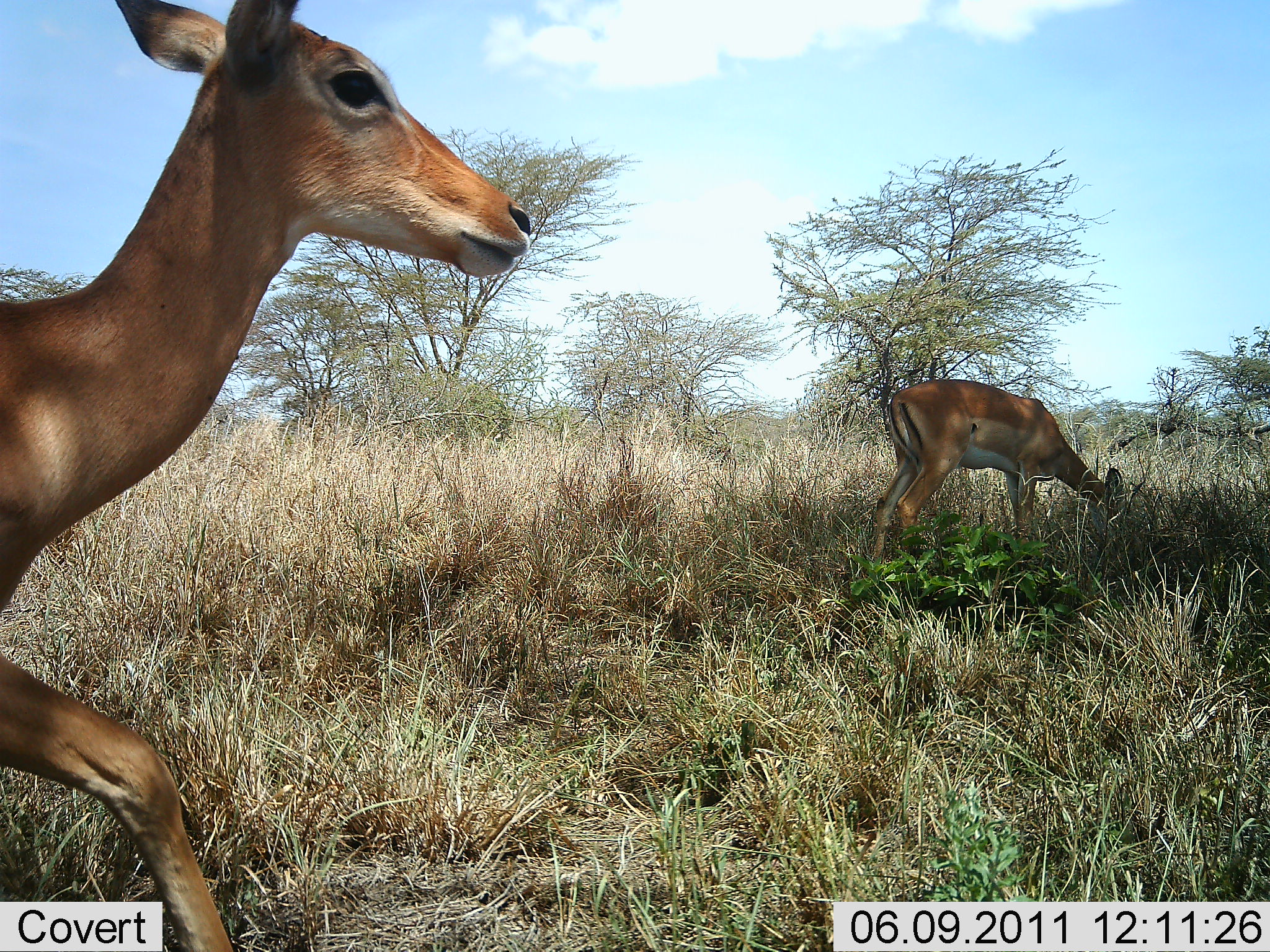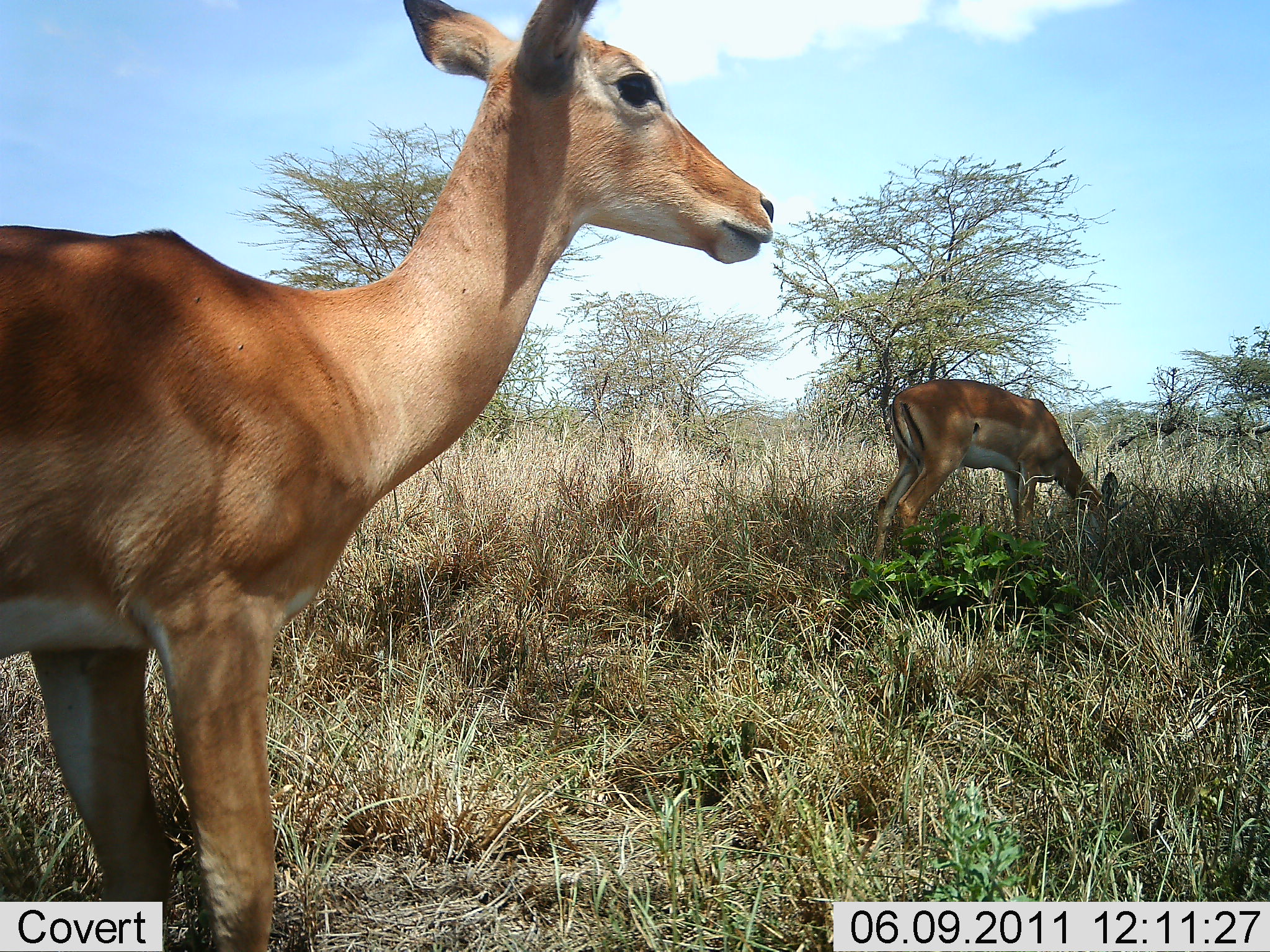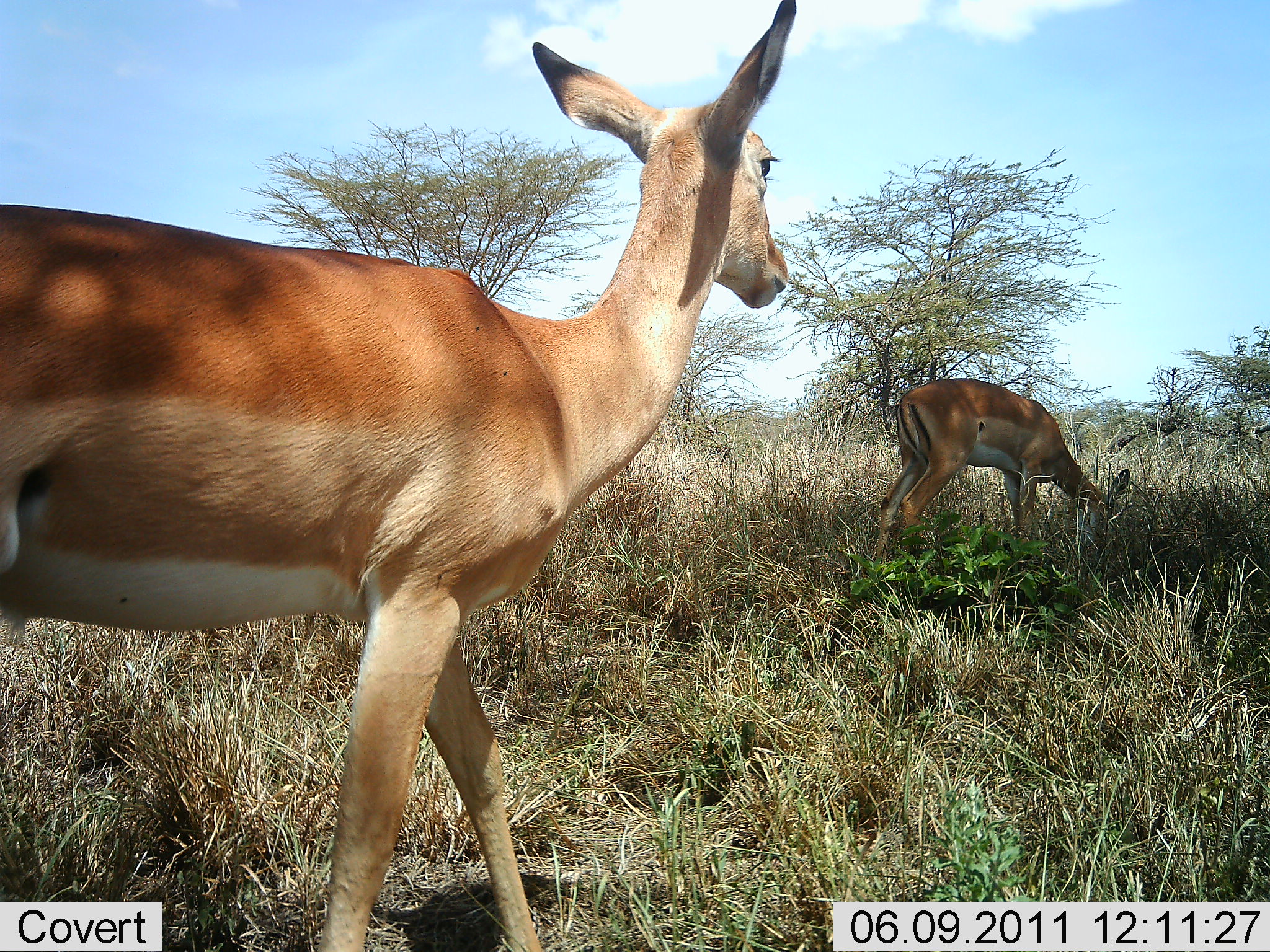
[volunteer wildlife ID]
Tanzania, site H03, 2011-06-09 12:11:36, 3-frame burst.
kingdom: Animalia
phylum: Chordata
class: Mammalia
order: Artiodactyla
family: Bovidae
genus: Aepyceros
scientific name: Aepyceros melampus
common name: impala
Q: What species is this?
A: Impala (Aepyceros melampus).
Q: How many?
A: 2.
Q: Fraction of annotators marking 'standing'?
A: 60%.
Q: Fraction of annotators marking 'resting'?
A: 10%.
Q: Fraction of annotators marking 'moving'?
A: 40%.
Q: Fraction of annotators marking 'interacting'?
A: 0%.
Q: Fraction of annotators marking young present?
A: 0%.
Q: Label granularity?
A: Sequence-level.